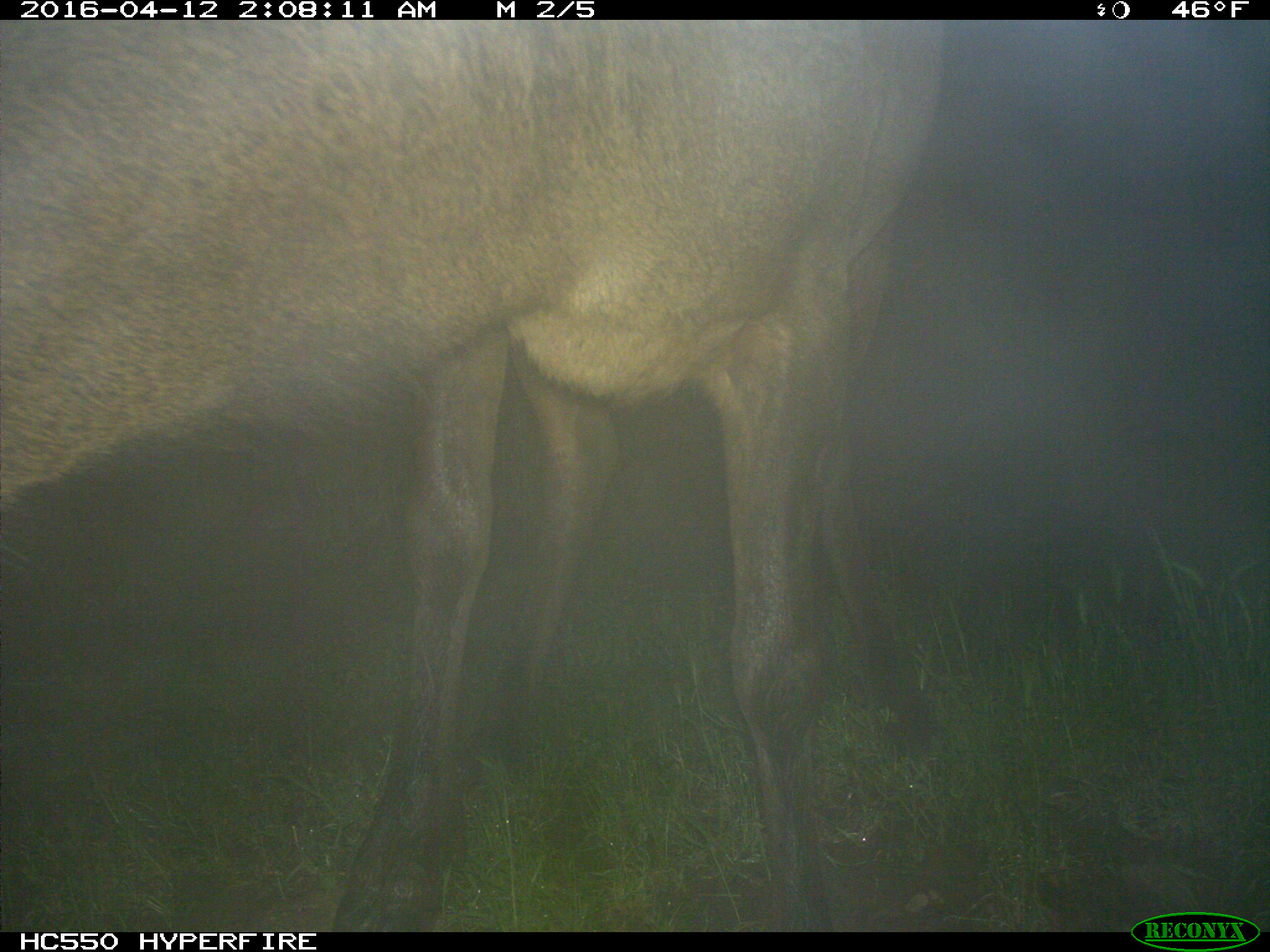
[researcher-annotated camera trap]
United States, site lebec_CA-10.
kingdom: Animalia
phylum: Chordata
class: Mammalia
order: Artiodactyla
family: Cervidae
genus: Cervus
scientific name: Cervus canadensis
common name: elk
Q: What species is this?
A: Cervus canadensis (elk).